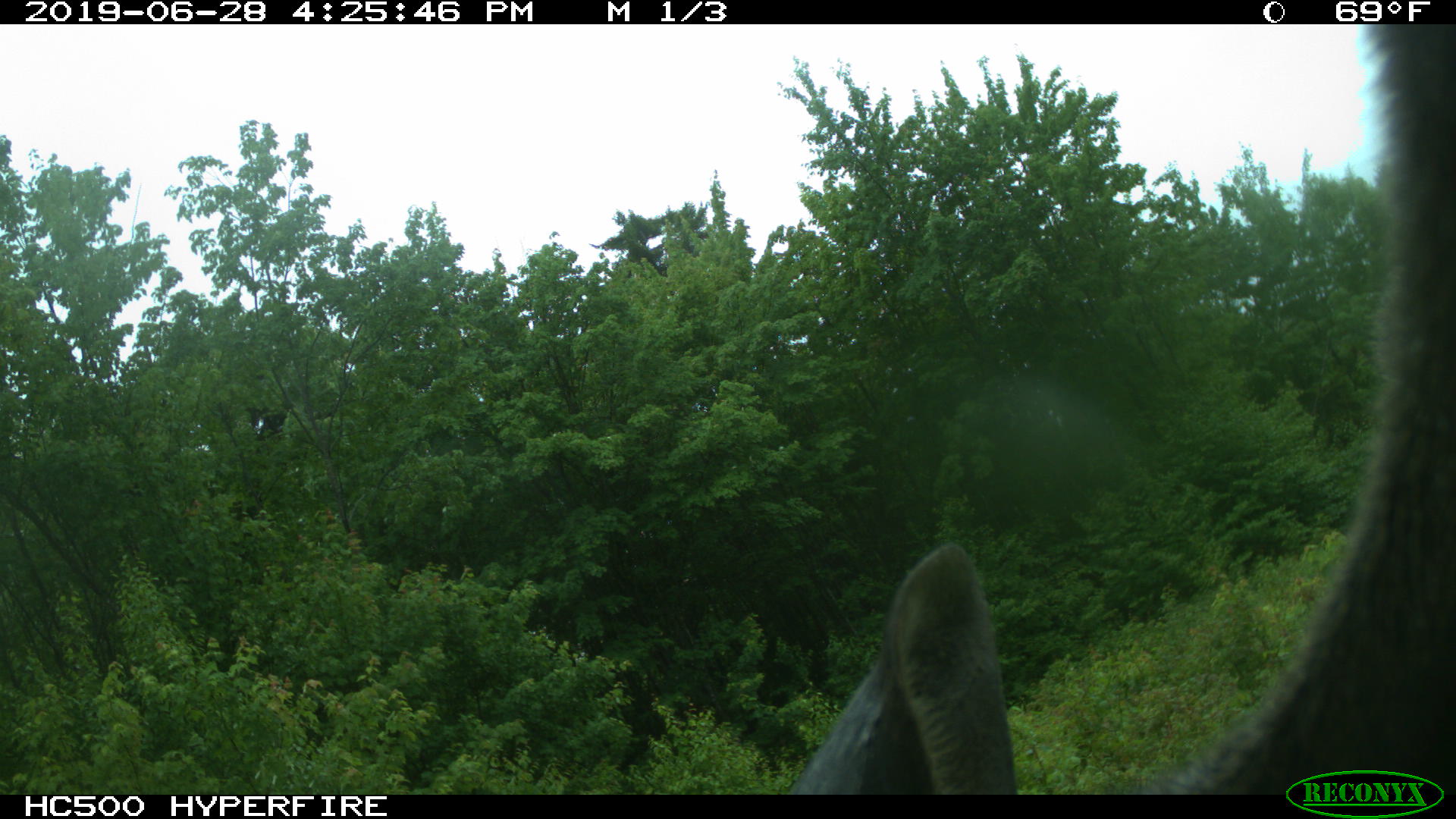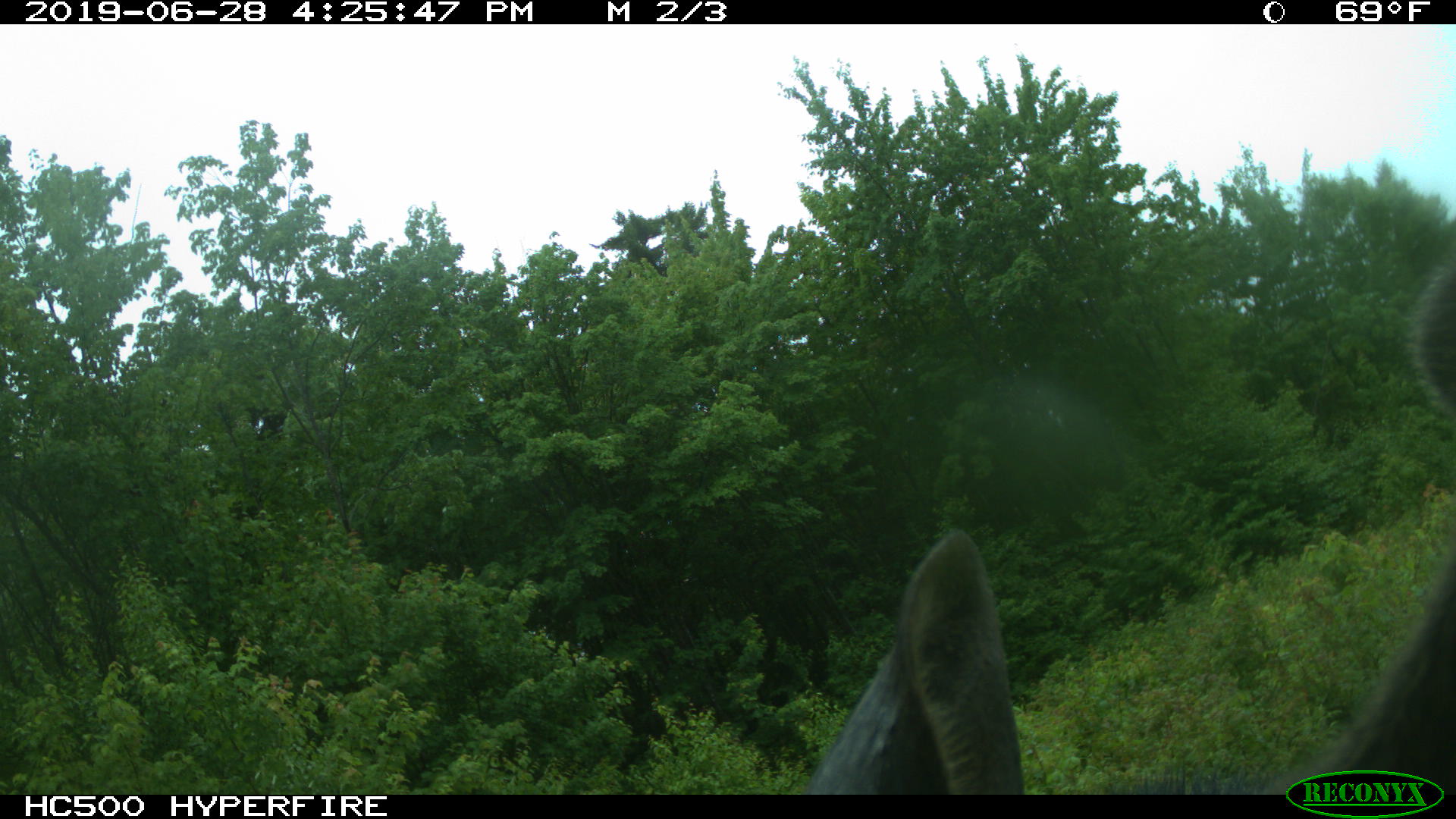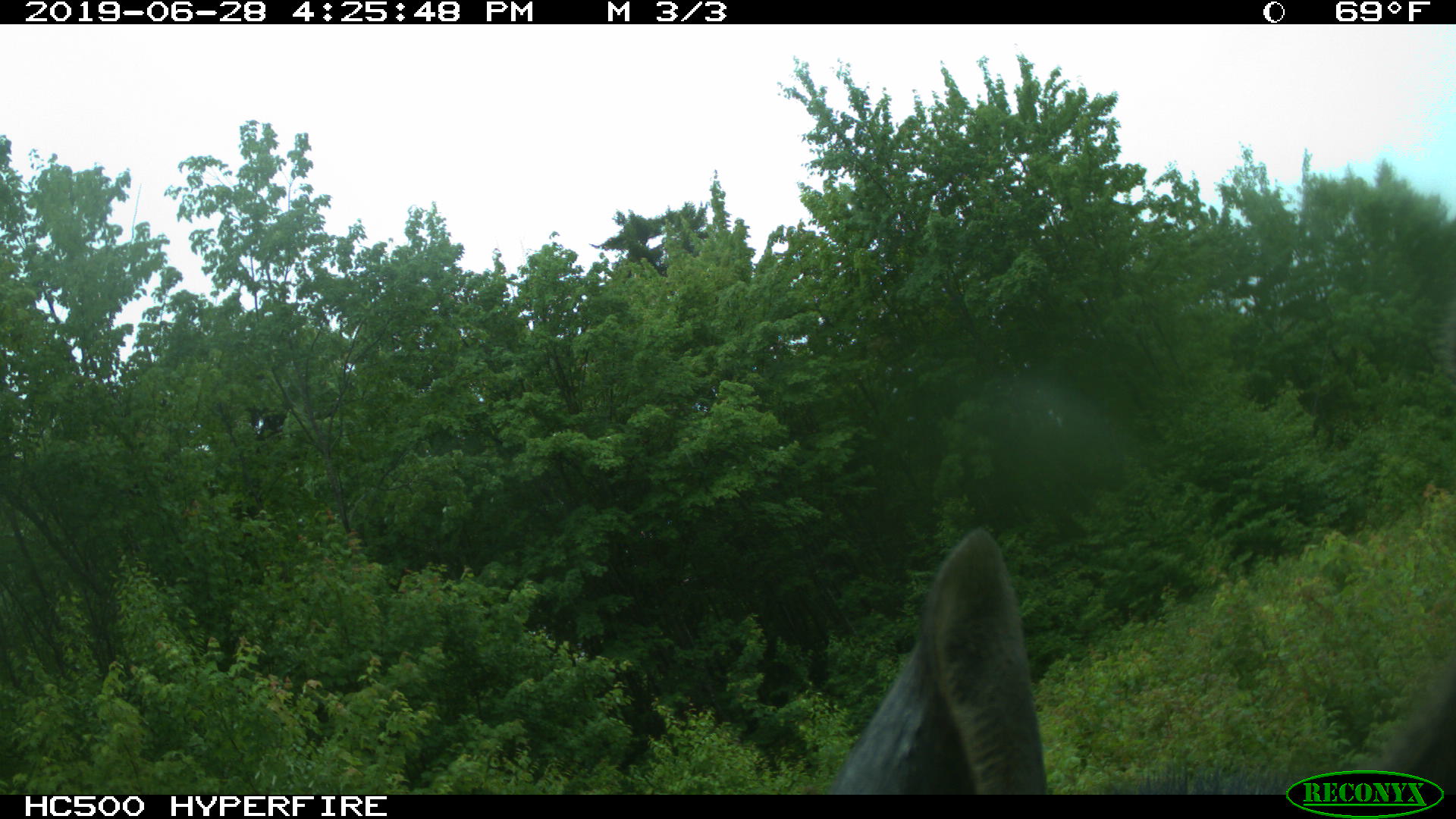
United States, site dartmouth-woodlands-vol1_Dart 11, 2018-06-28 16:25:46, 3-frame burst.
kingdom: Animalia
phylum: Chordata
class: Mammalia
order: Artiodactyla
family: Cervidae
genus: Alces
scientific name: Alces alces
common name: moose